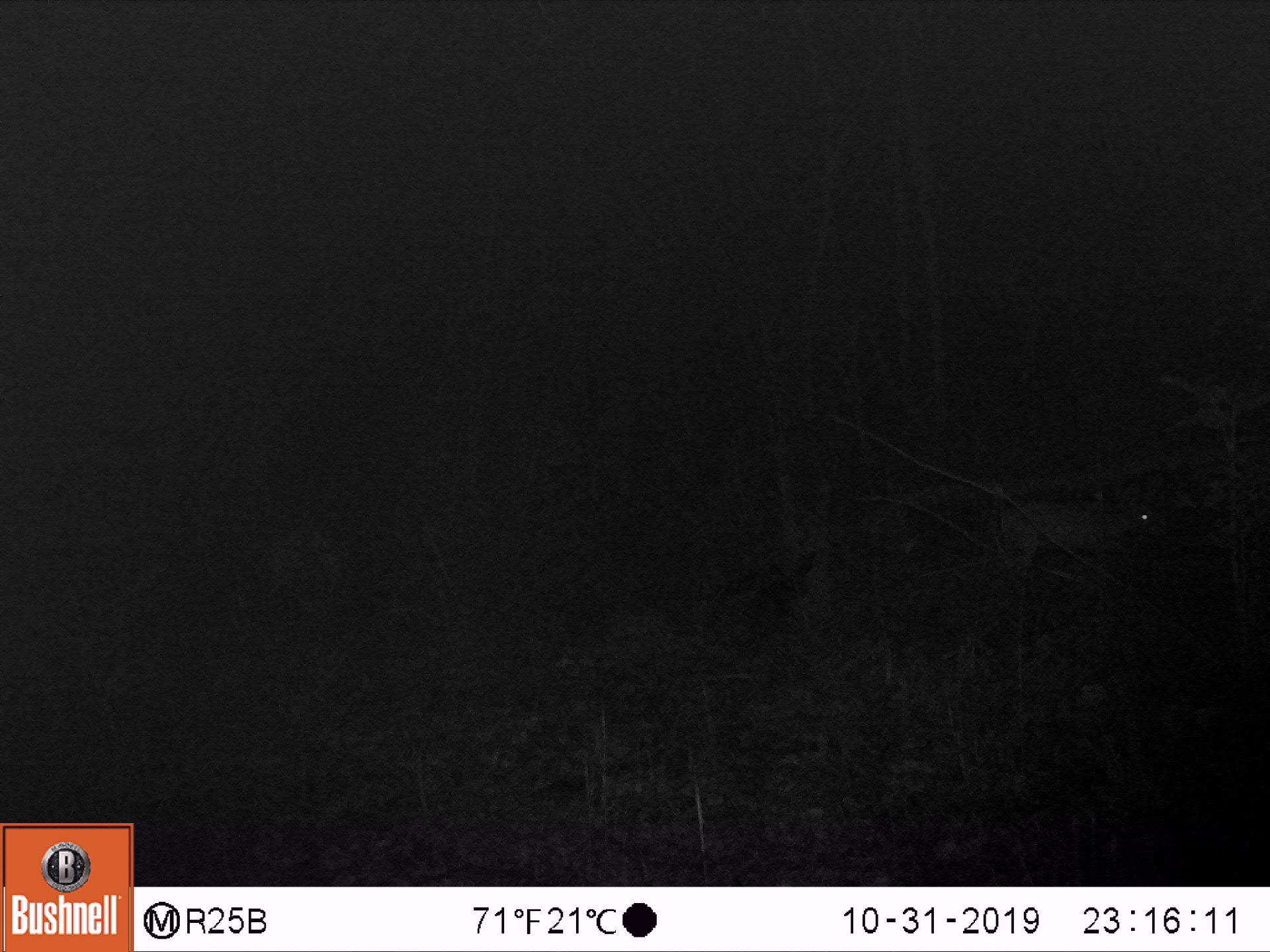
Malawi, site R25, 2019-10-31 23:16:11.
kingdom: Animalia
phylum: Chordata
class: Mammalia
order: Artiodactyla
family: Bovidae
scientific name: Antilopinae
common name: small antelope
Small antelope (Antilopinae), count 1.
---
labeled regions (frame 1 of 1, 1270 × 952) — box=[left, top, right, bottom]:
small antelope: box=[969, 451, 1178, 600]